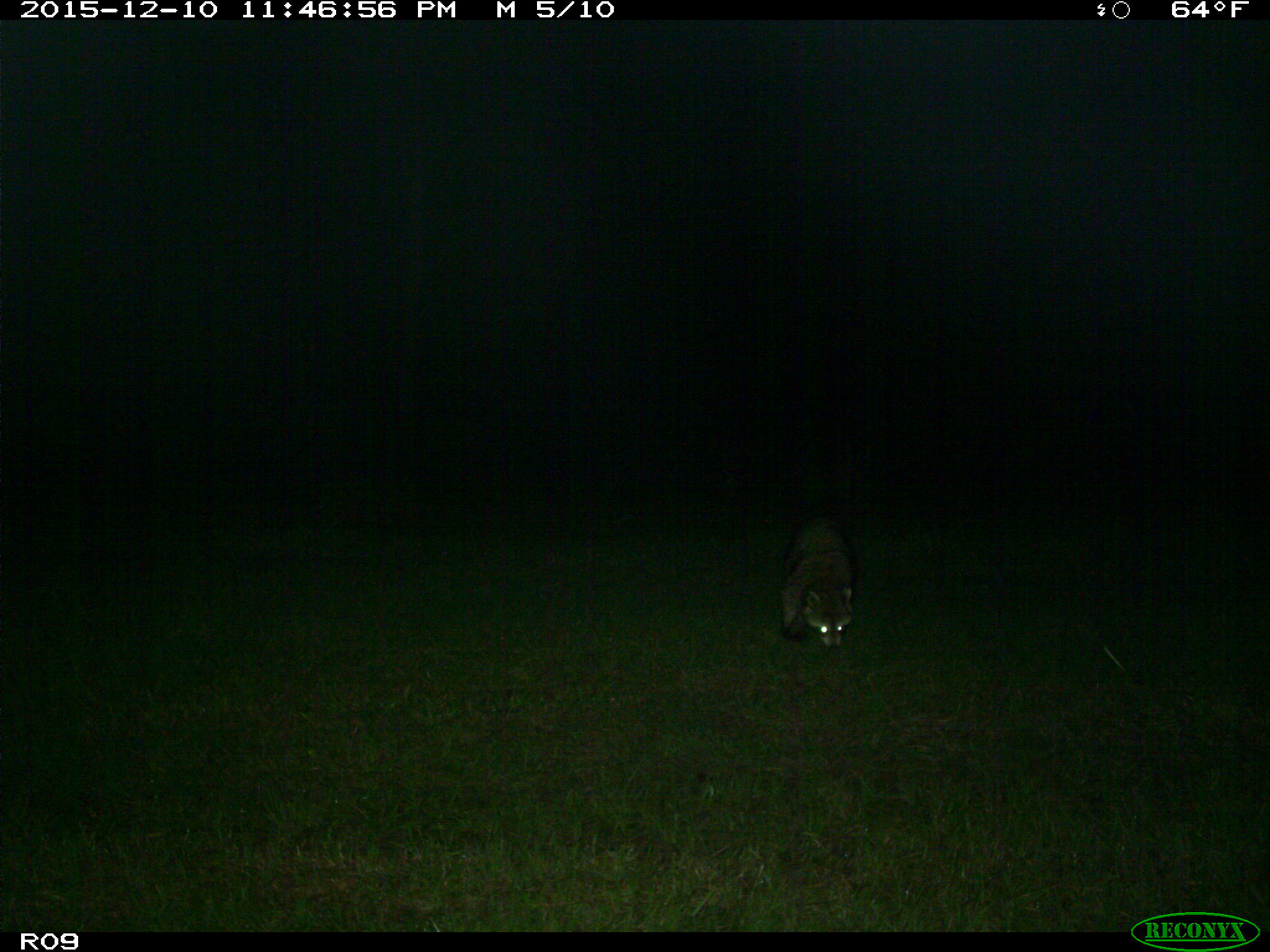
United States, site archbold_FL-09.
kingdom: Animalia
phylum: Chordata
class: Mammalia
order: Carnivora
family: Procyonidae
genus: Procyon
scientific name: Procyon lotor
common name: common raccoon